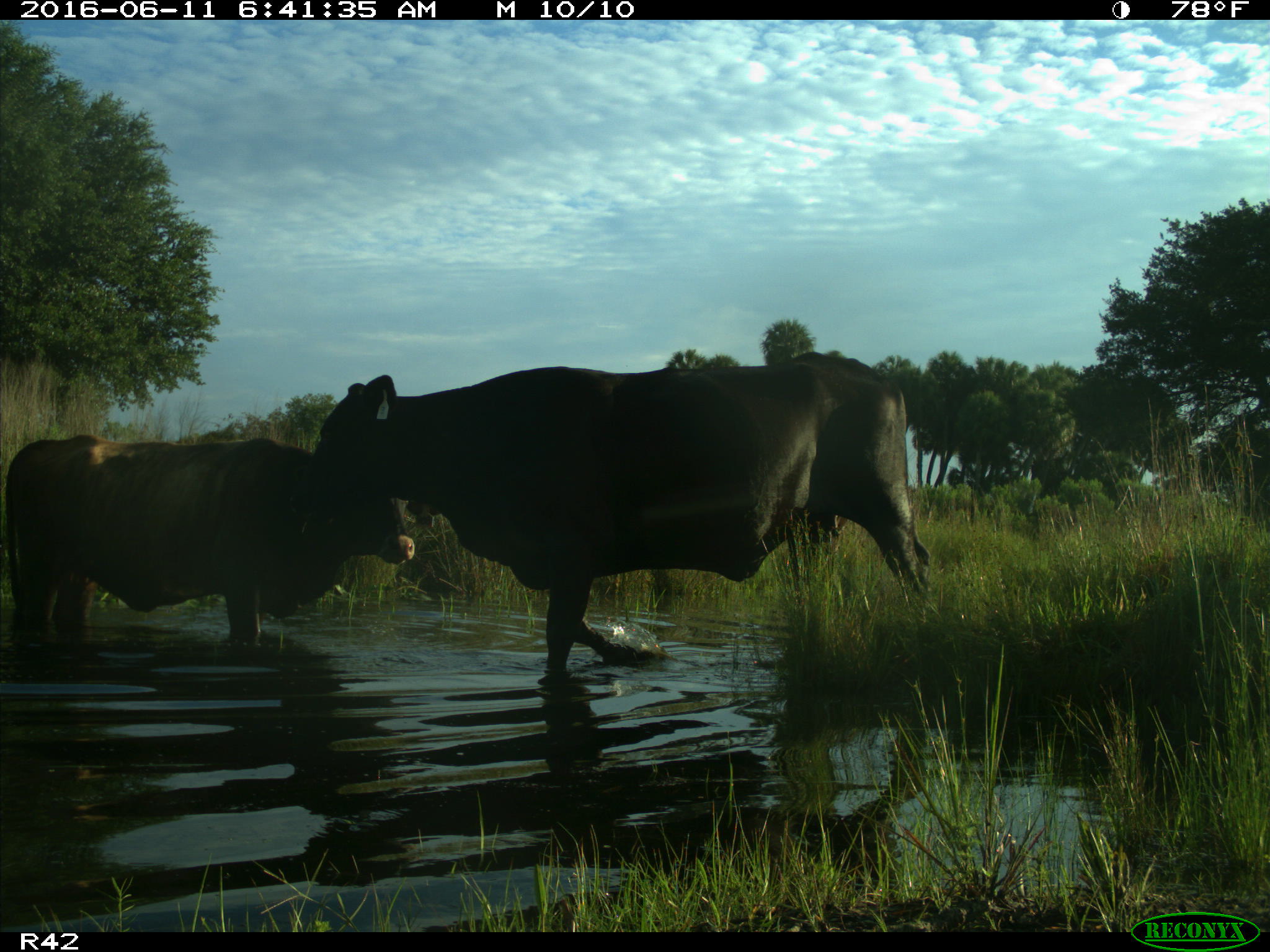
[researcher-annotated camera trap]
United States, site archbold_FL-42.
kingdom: Animalia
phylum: Chordata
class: Mammalia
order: Artiodactyla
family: Bovidae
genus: Bos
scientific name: Bos taurus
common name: domestic cow